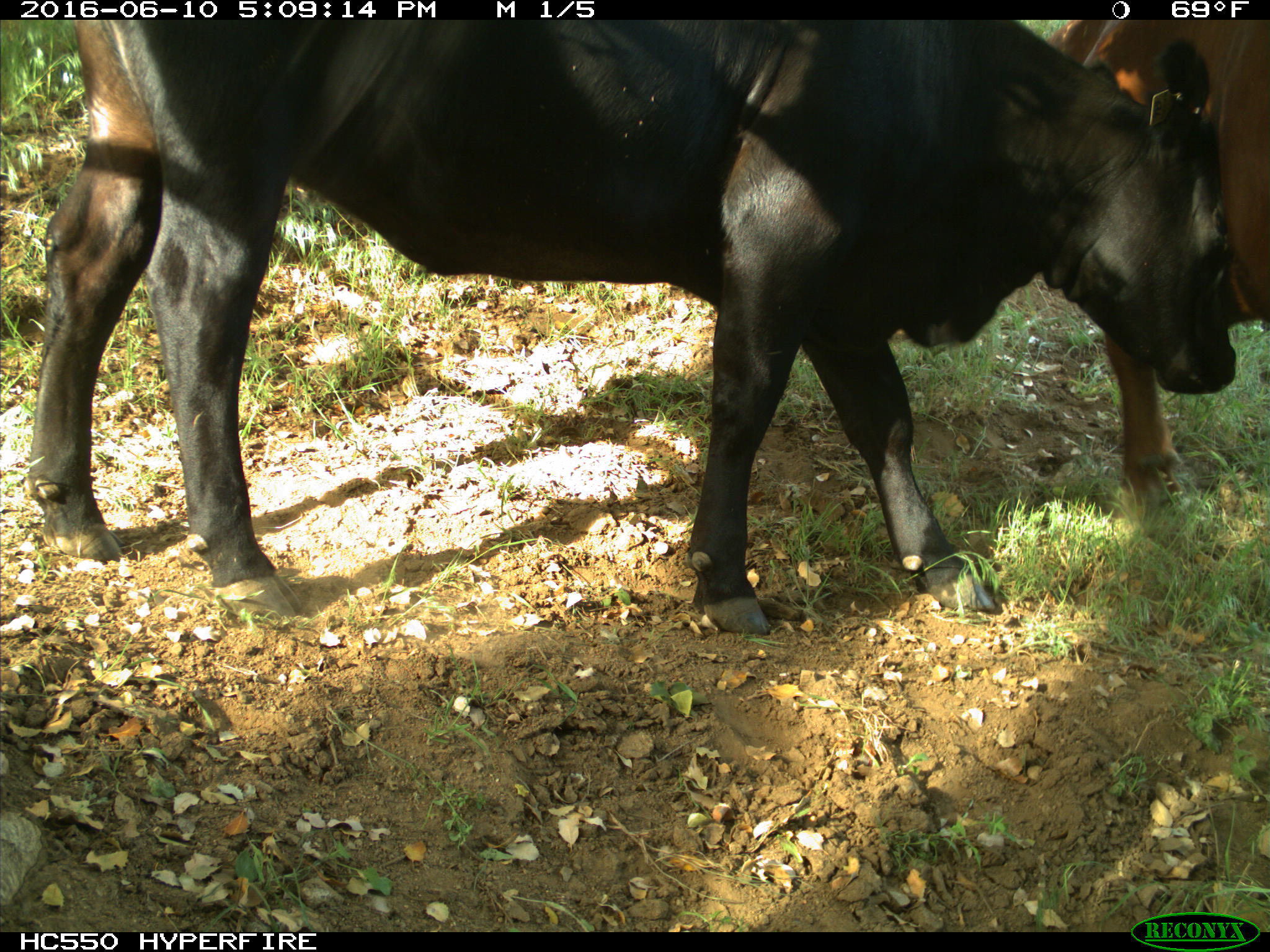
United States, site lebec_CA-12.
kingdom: Animalia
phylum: Chordata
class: Mammalia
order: Artiodactyla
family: Bovidae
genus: Bos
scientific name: Bos taurus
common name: domestic cow